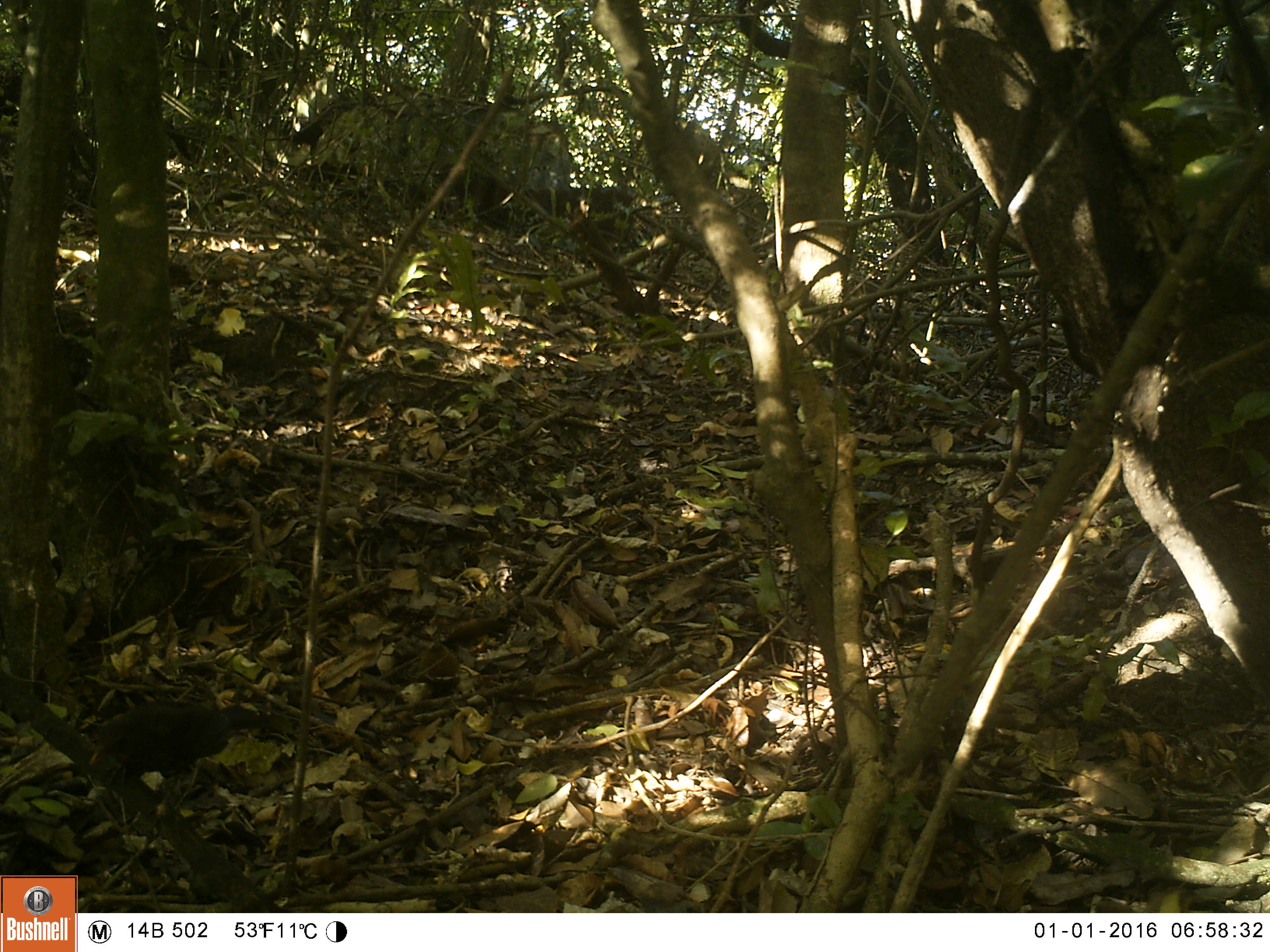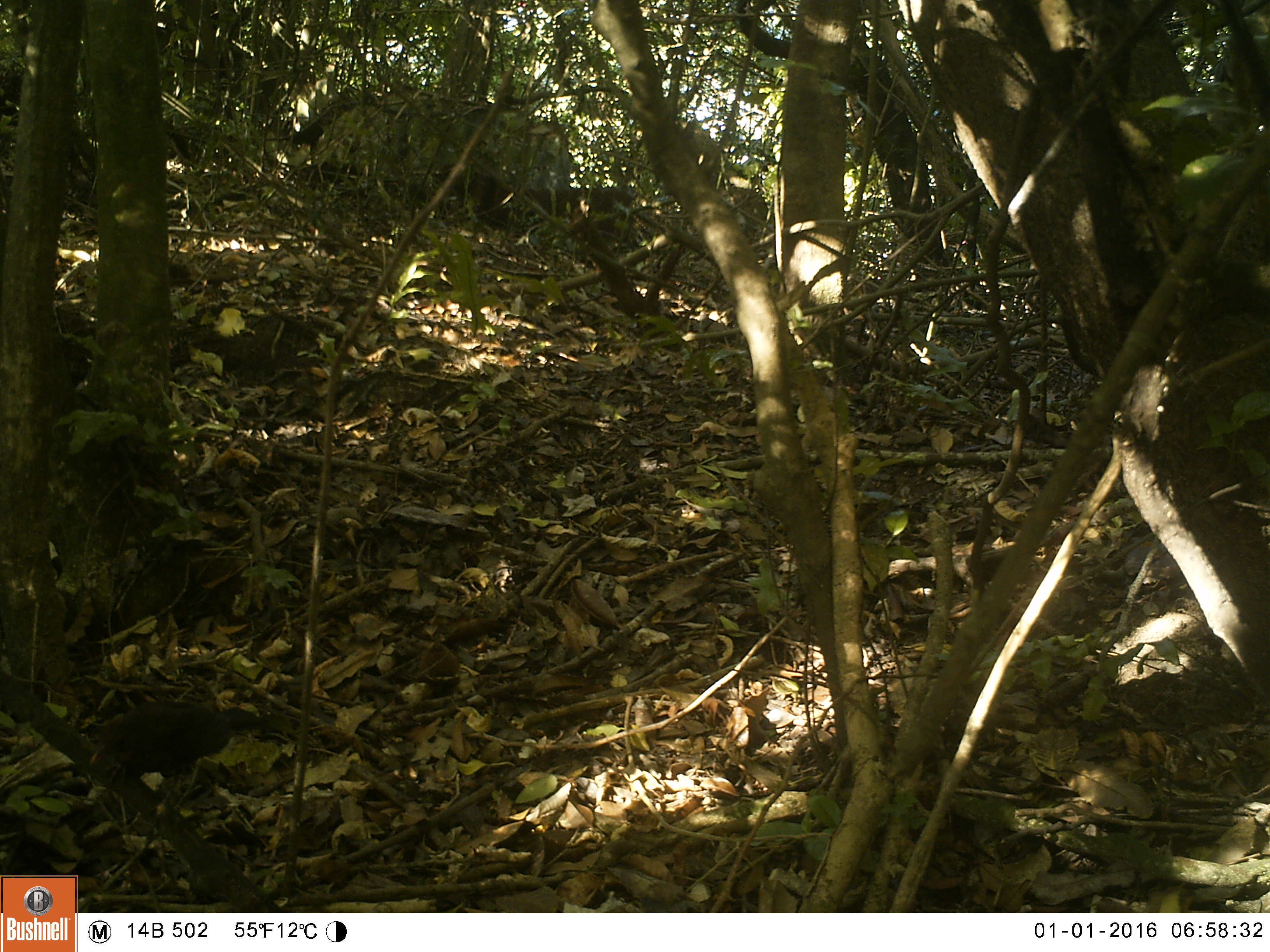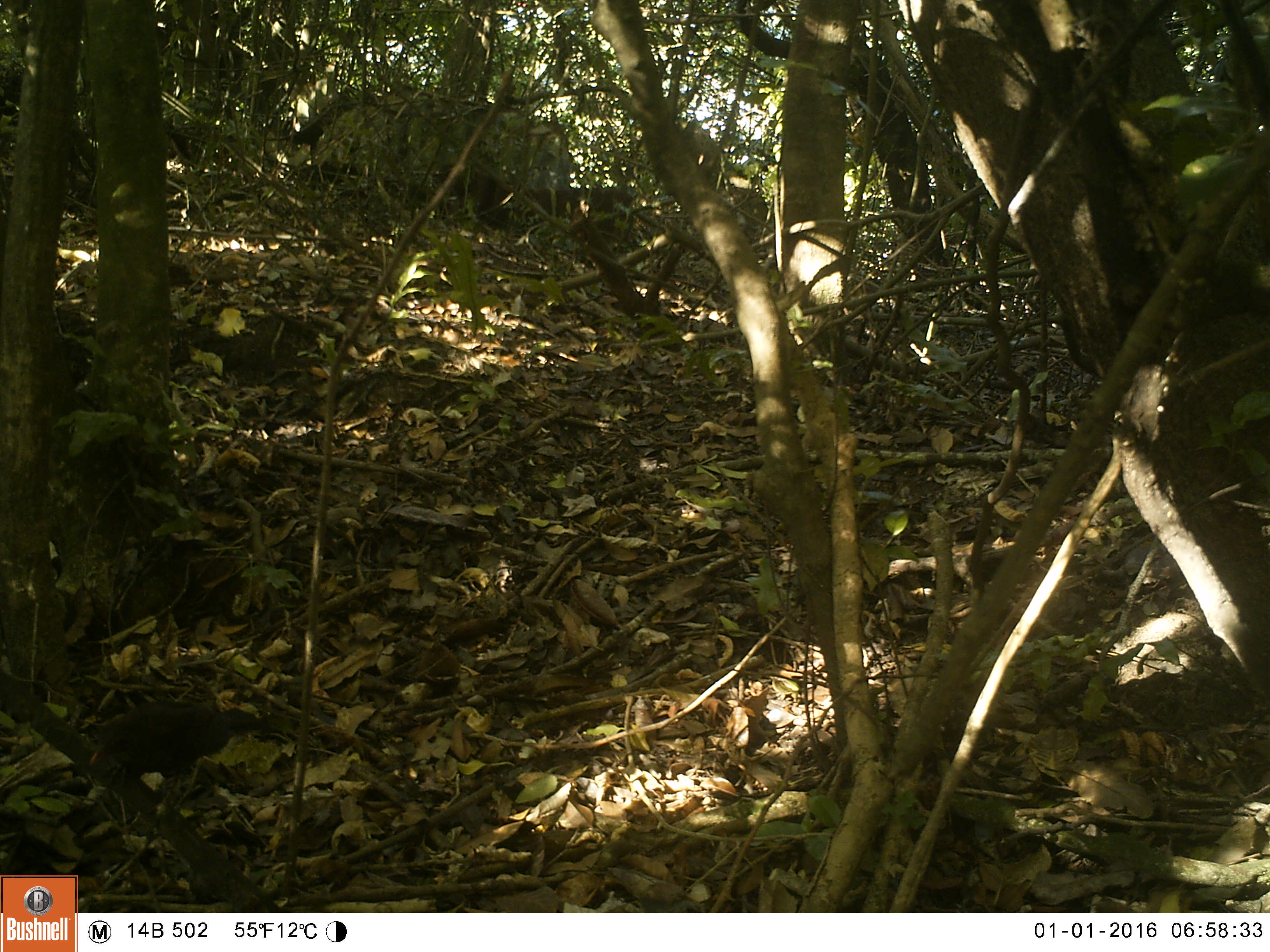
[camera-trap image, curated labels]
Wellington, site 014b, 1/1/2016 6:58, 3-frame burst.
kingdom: Animalia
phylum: Chordata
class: Aves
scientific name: Aves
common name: bird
Bird (Aves).